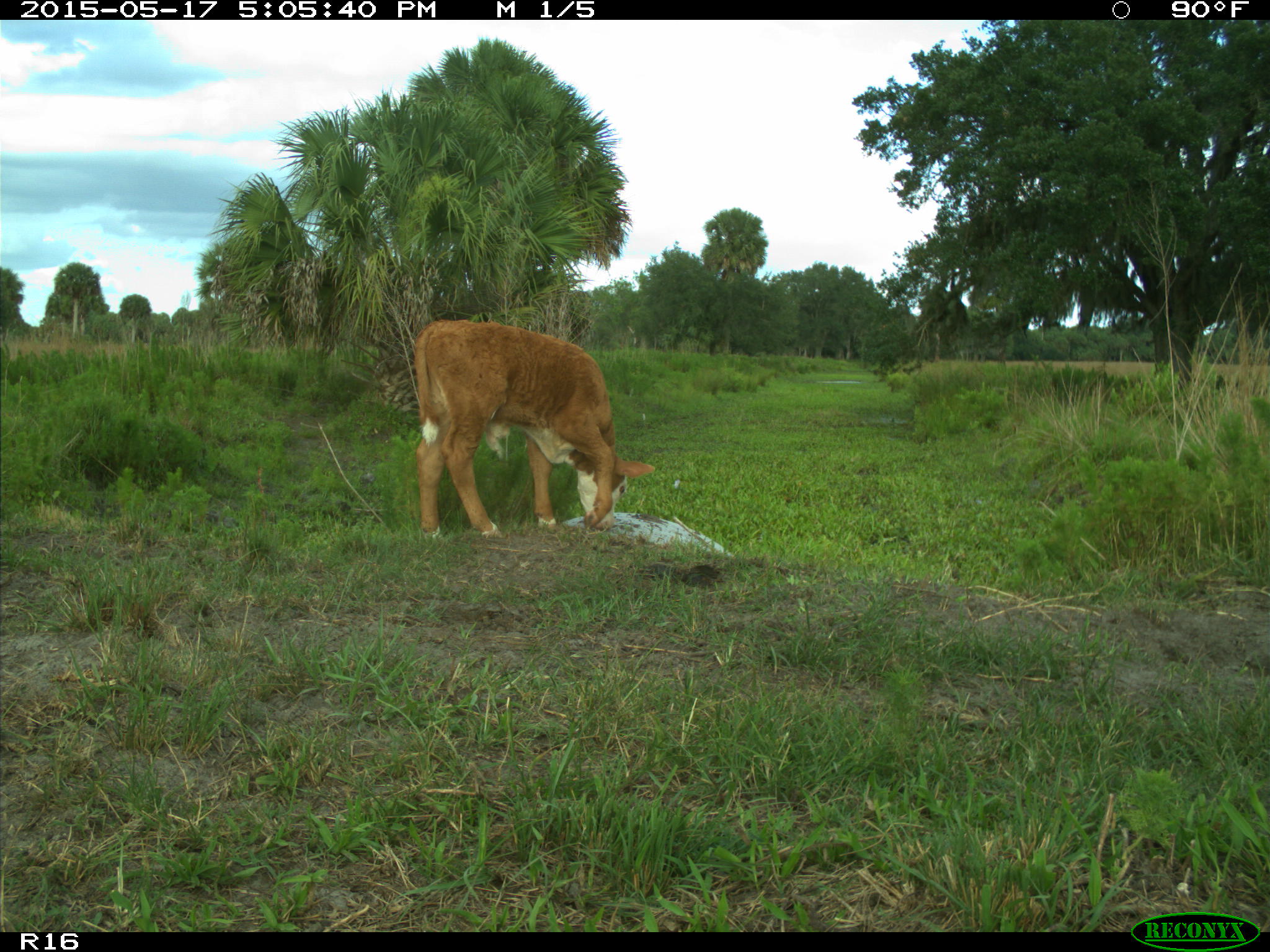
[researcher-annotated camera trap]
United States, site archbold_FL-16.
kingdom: Animalia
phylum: Chordata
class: Mammalia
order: Artiodactyla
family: Bovidae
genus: Bos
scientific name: Bos taurus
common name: domestic cow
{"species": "Bos taurus (domestic cow)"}